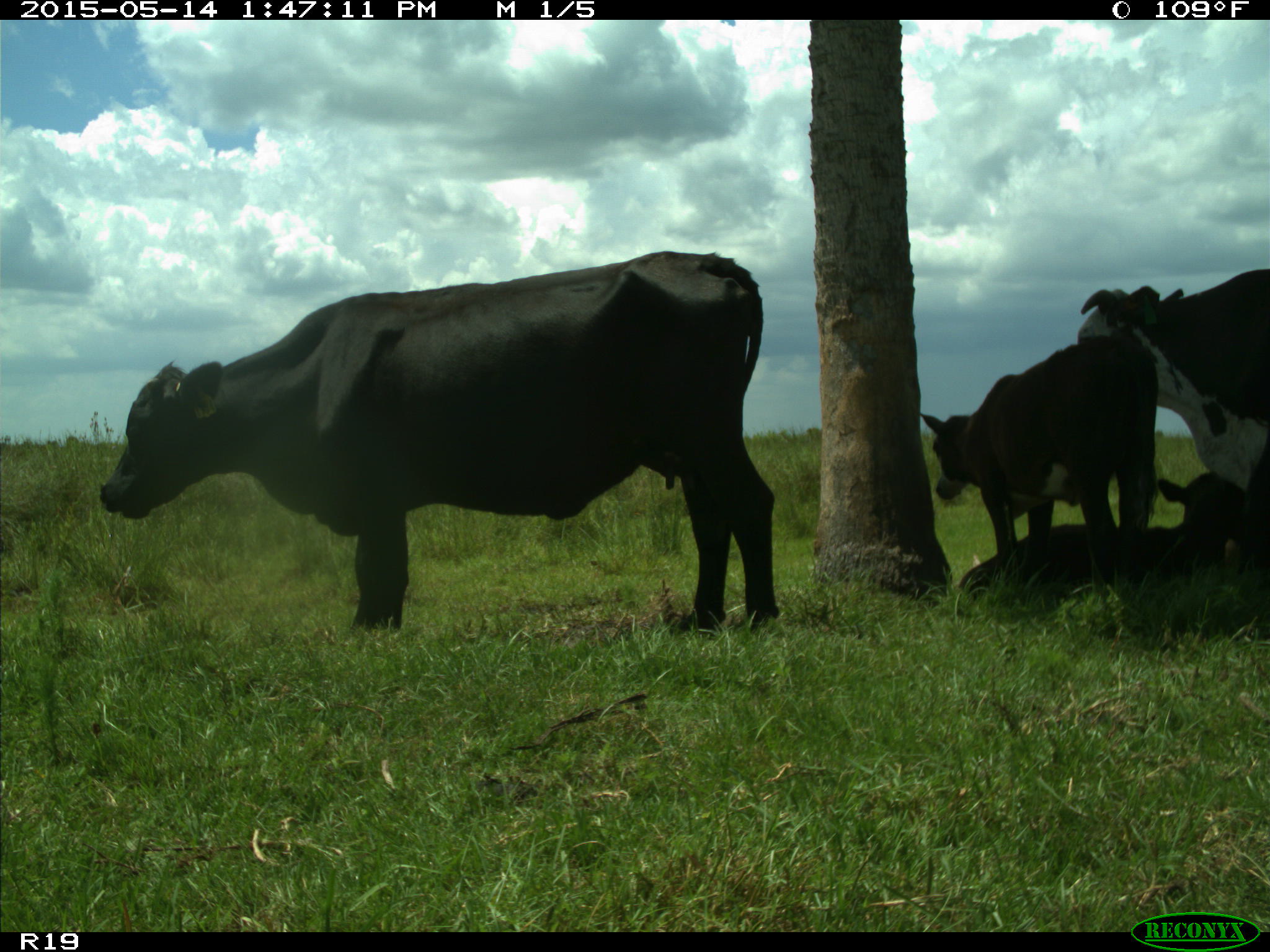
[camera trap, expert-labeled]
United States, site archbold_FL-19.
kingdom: Animalia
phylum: Chordata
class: Mammalia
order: Artiodactyla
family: Bovidae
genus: Bos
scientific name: Bos taurus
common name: domestic cow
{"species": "Bos taurus (domestic cow)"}